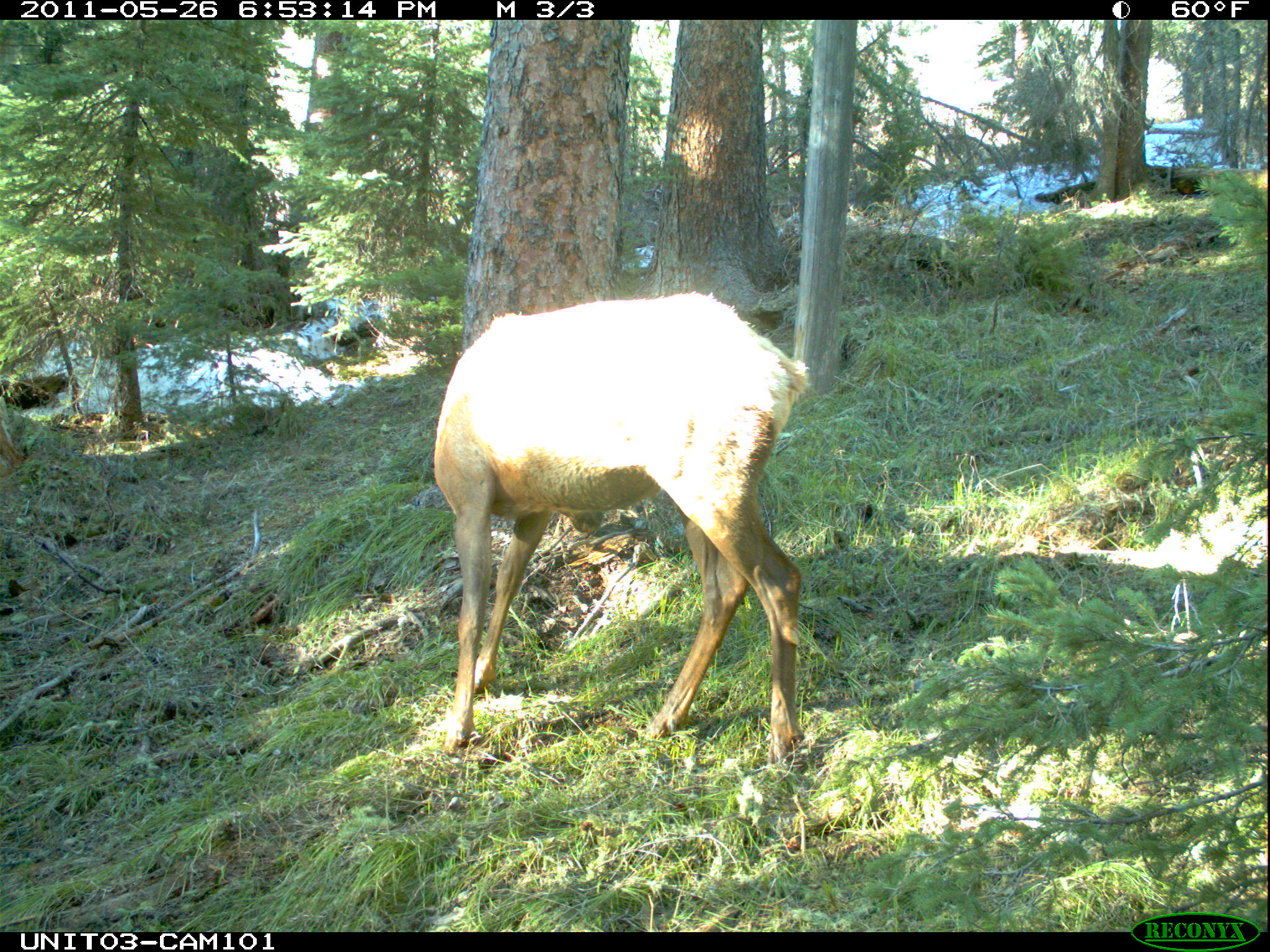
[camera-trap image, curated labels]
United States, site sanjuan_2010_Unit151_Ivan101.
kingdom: Animalia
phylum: Chordata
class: Mammalia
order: Artiodactyla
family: Cervidae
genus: Cervus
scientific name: Cervus elaphus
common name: red deer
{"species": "Cervus elaphus (red deer)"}